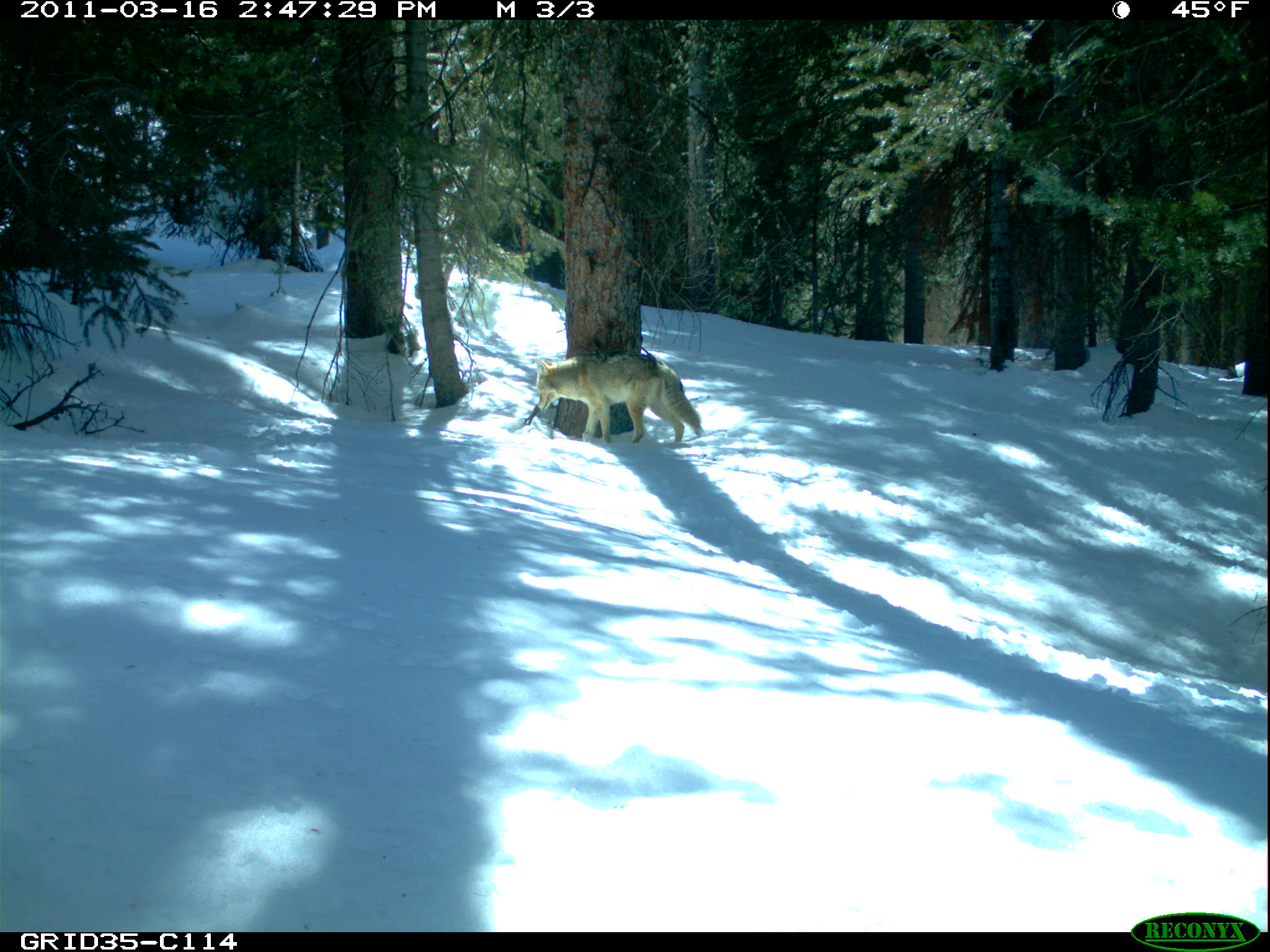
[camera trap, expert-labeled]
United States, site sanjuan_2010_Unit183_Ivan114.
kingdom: Animalia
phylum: Chordata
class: Mammalia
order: Carnivora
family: Canidae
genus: Canis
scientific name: Canis latrans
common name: coyote